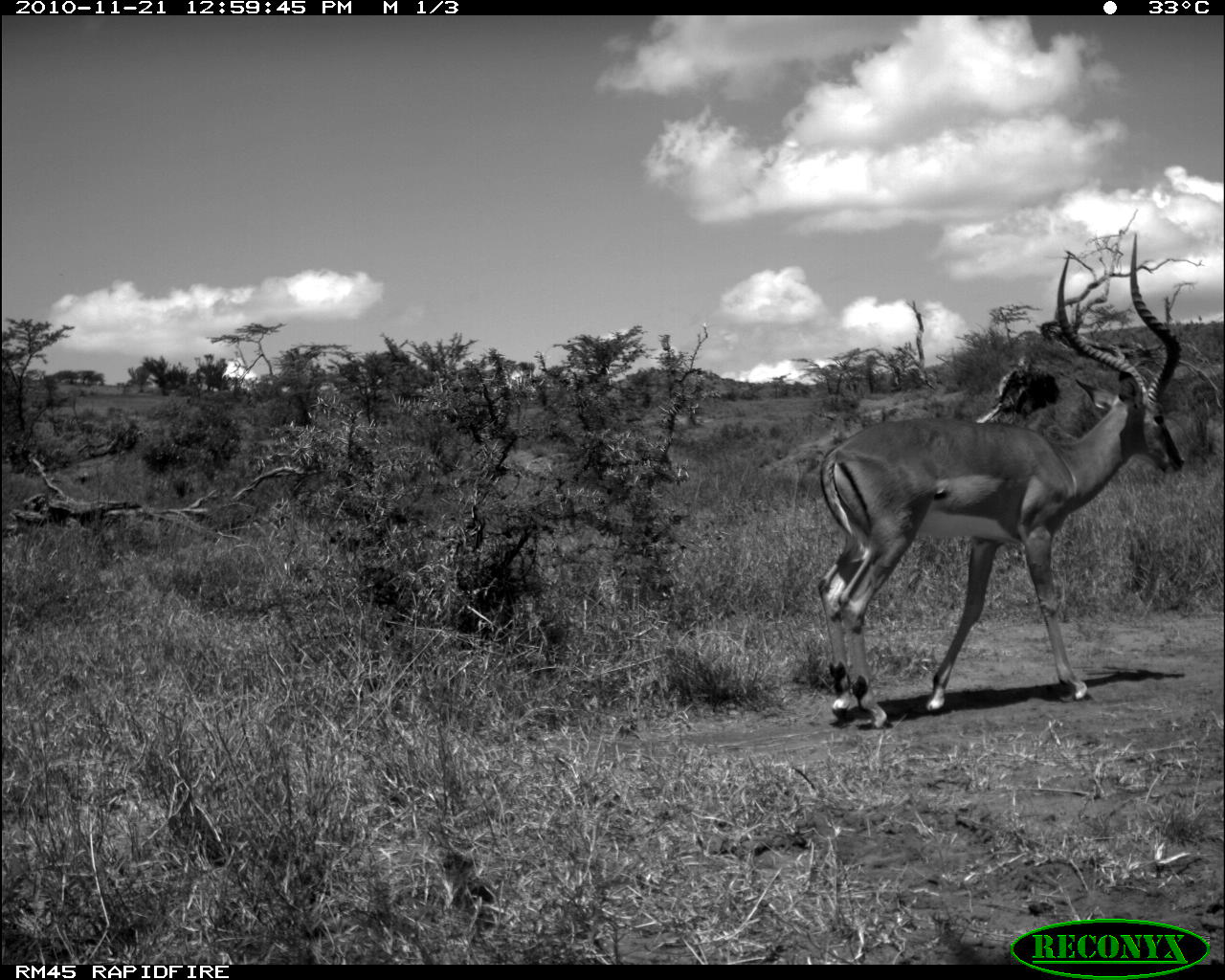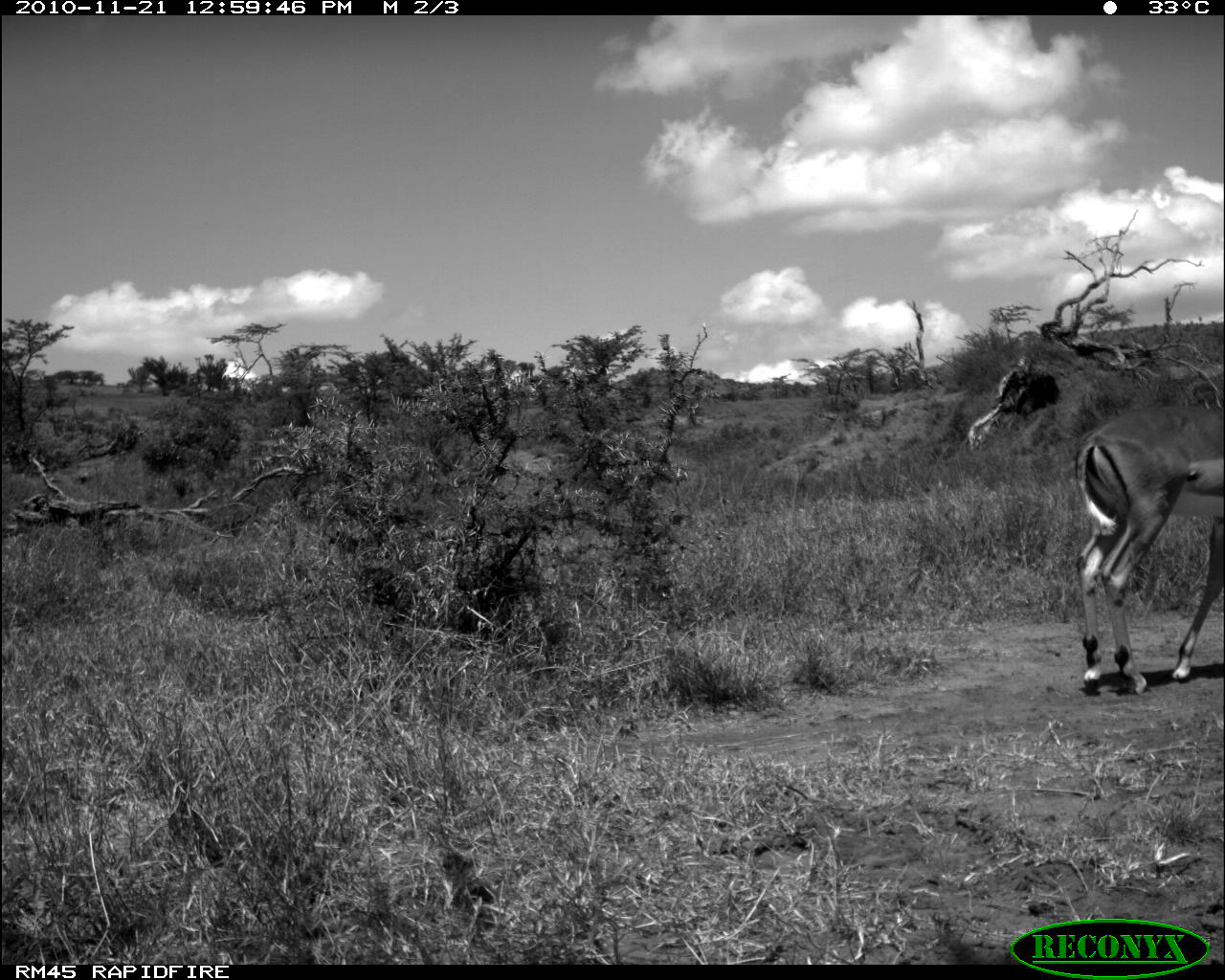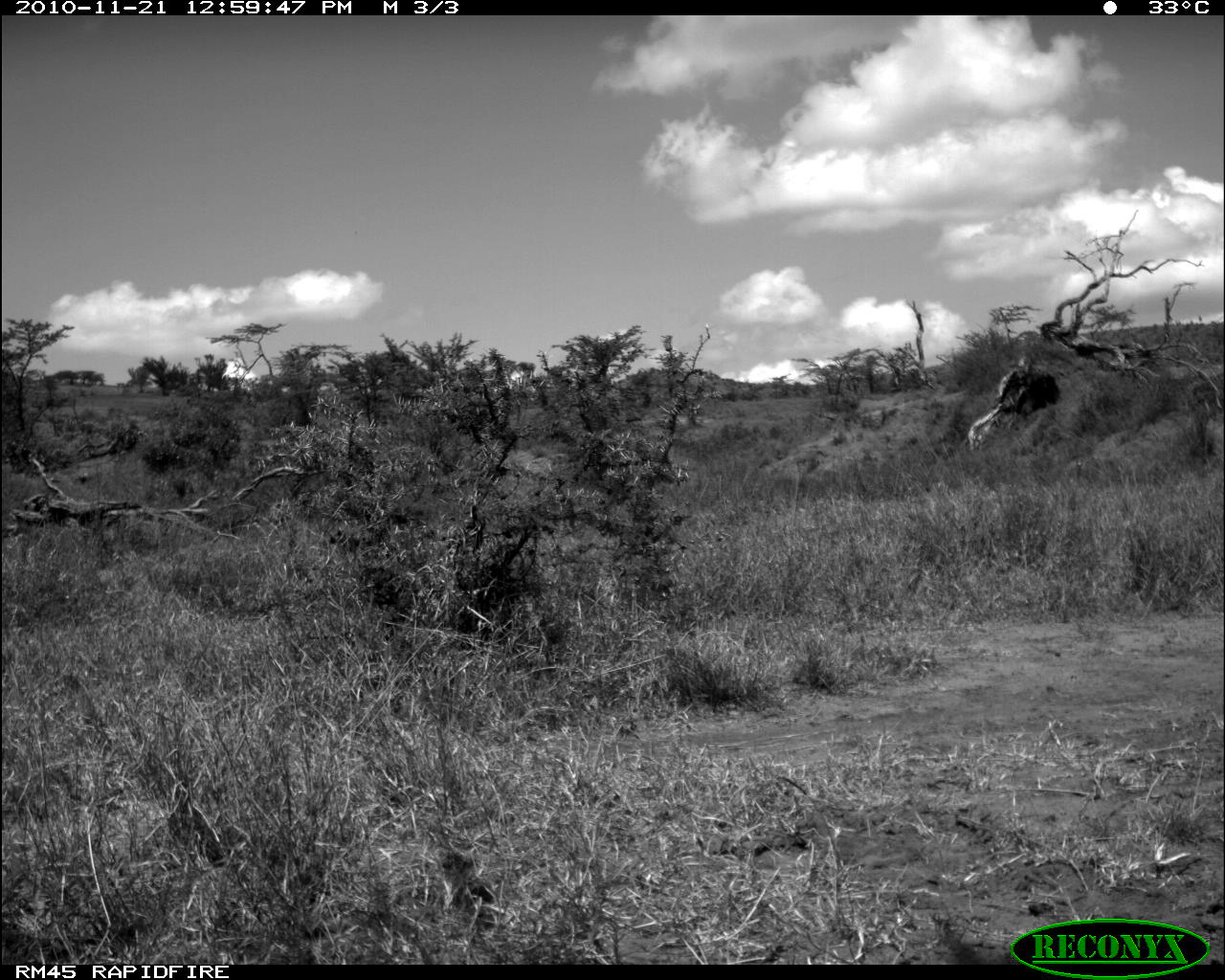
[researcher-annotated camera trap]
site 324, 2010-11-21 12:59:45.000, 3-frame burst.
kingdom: Animalia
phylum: Chordata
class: Mammalia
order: Artiodactyla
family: Bovidae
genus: Aepyceros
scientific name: Aepyceros melampus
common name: impala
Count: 1.